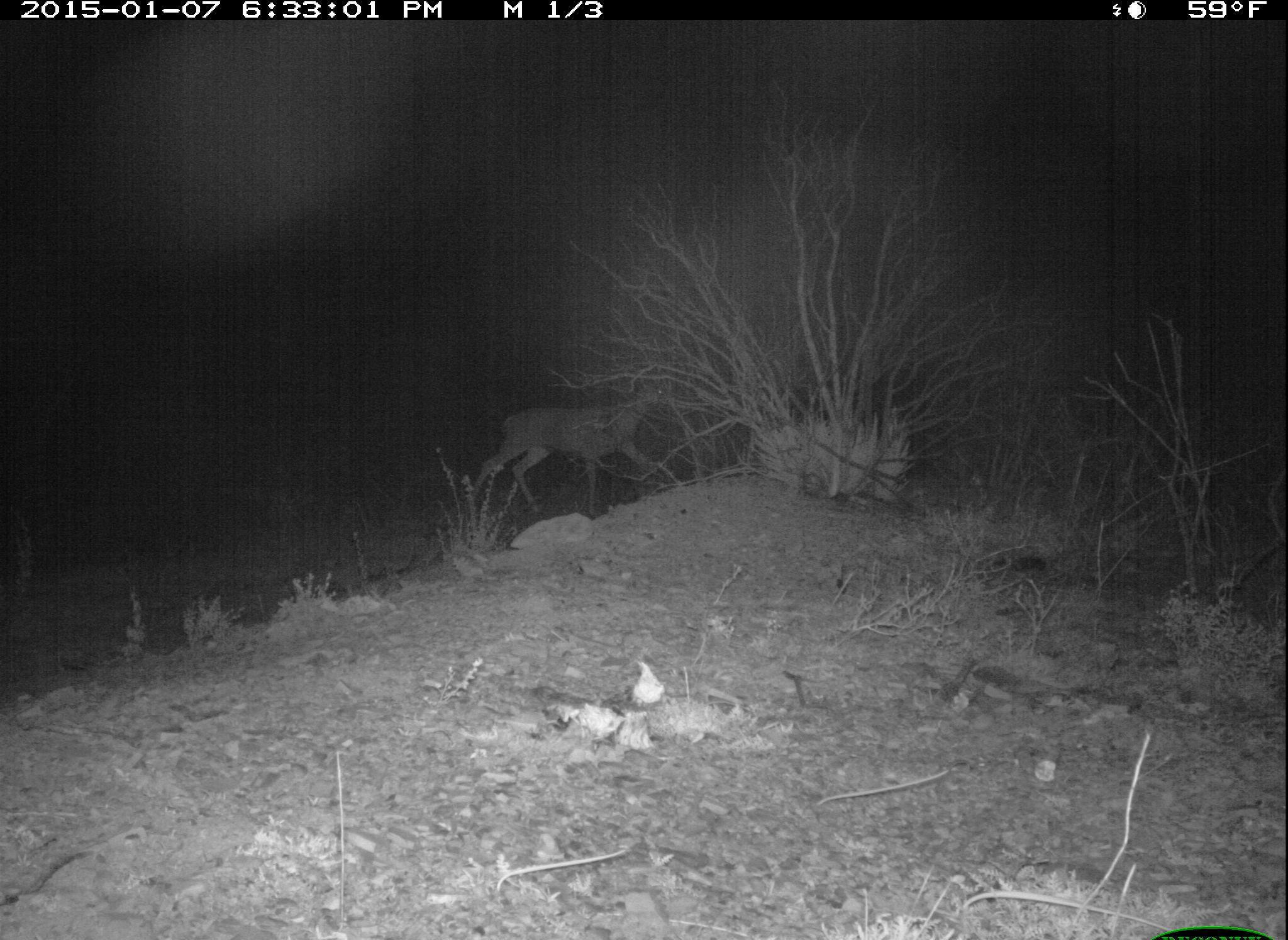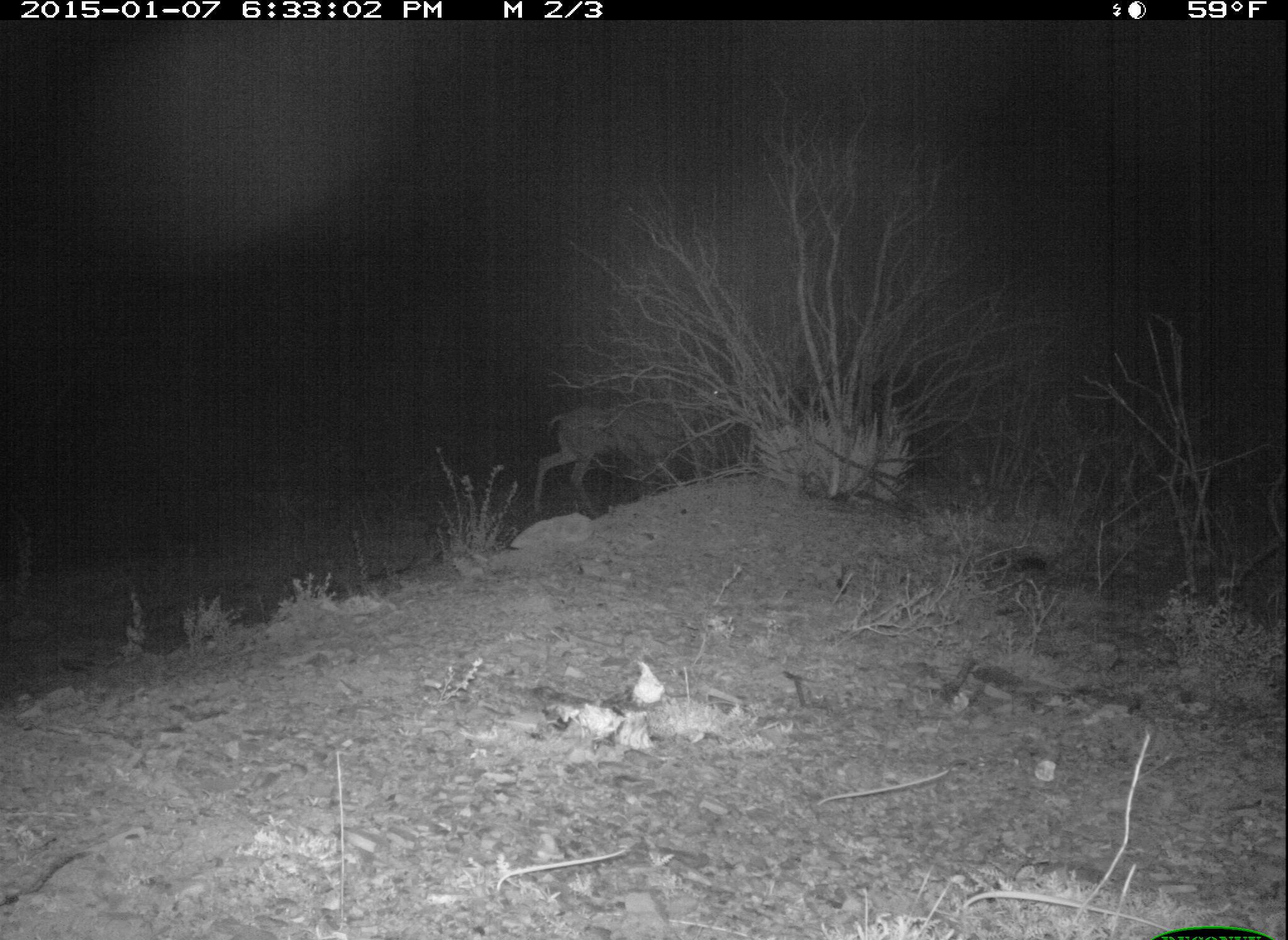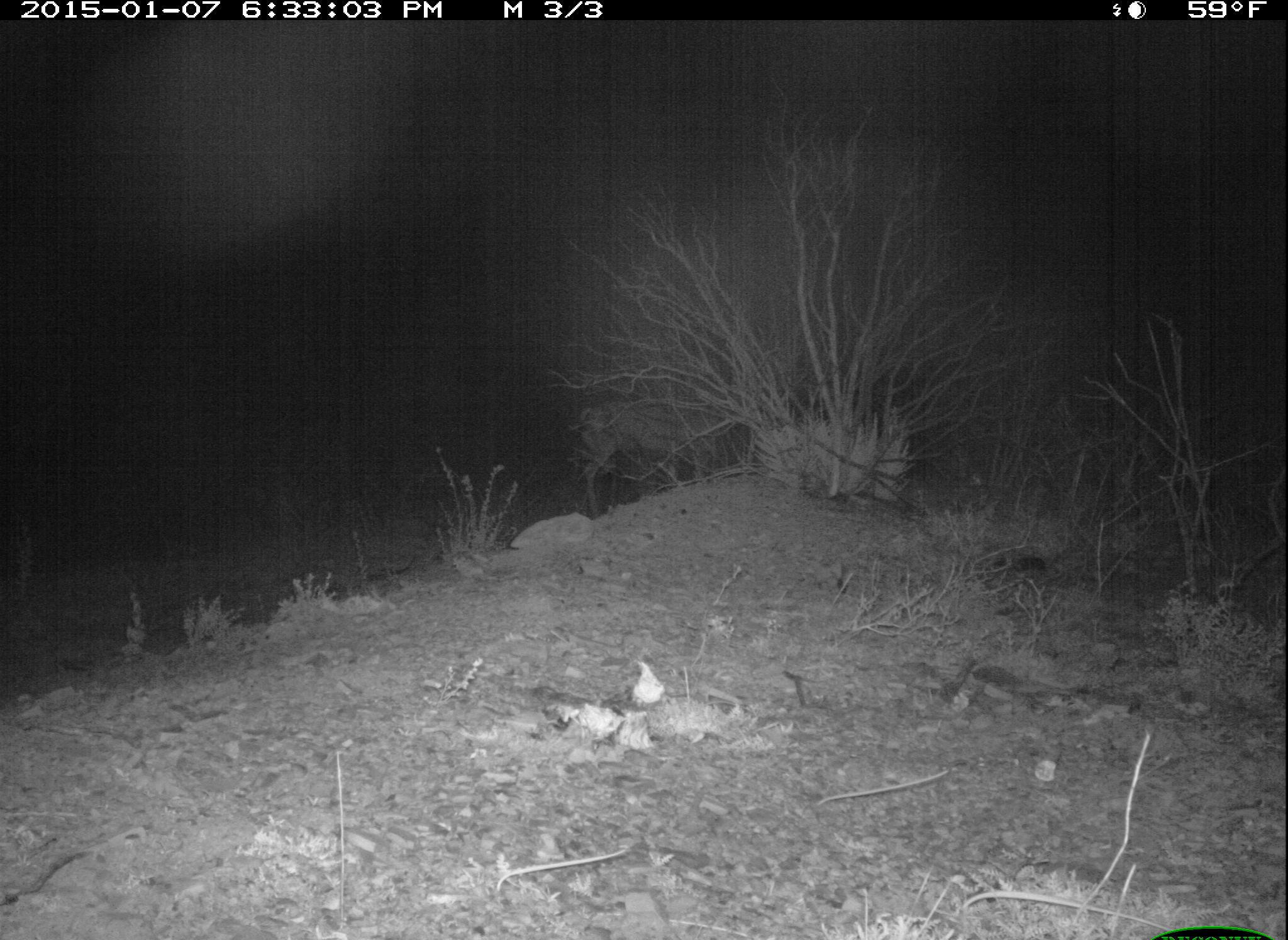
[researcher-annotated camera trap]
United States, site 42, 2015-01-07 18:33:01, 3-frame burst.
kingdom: Animalia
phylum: Chordata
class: Mammalia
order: Artiodactyla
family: Cervidae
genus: Odocoileus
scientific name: Odocoileus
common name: deer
Deer (Odocoileus).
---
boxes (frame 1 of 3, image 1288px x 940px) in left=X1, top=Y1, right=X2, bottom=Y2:
deer: left=464, top=384, right=672, bottom=530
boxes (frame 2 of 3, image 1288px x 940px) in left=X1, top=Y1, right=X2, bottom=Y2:
deer: left=531, top=386, right=732, bottom=517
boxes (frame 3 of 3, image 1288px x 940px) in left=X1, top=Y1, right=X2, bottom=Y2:
deer: left=567, top=394, right=742, bottom=516